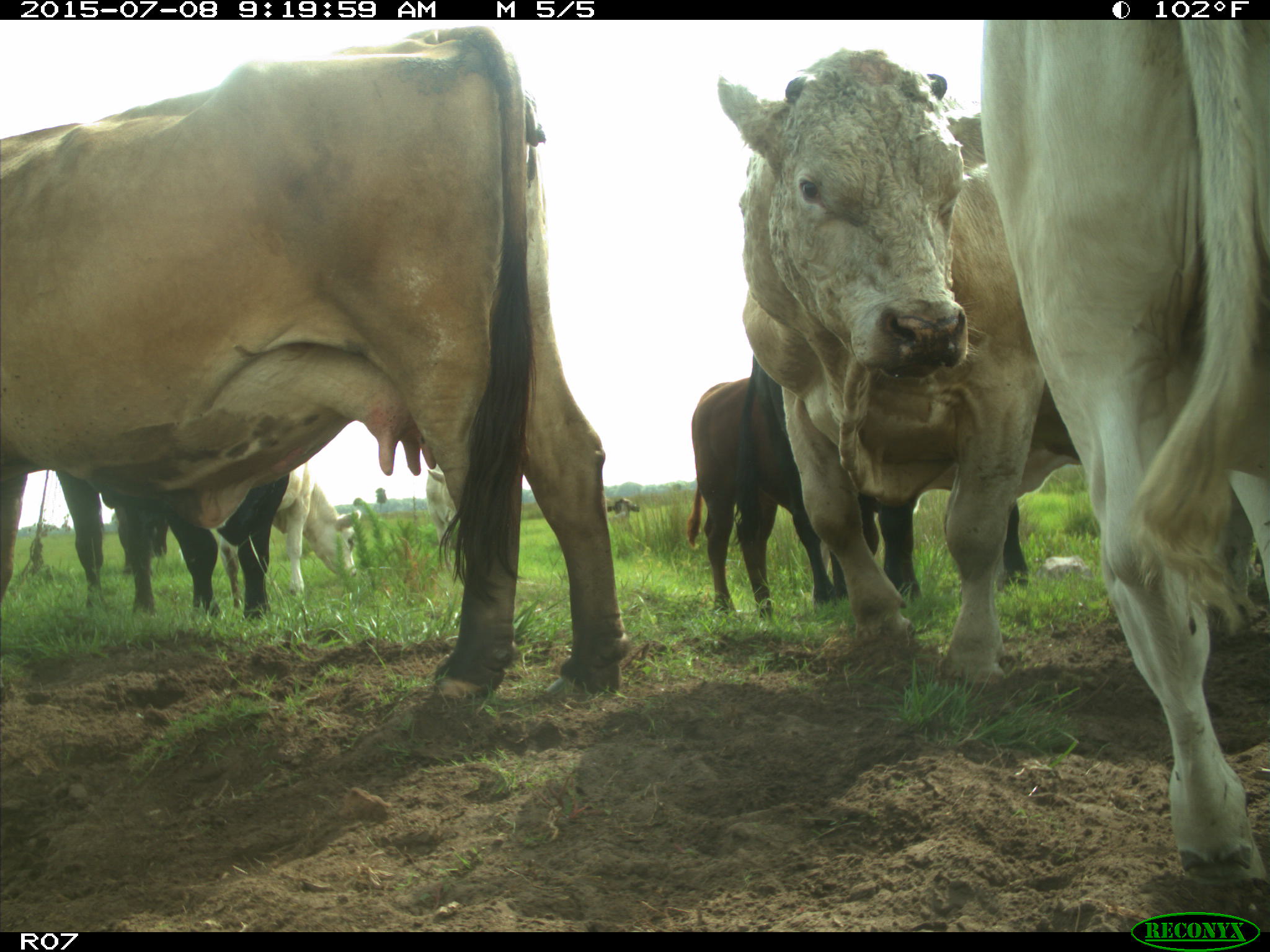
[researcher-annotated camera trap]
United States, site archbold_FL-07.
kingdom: Animalia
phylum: Chordata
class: Mammalia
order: Artiodactyla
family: Bovidae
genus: Bos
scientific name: Bos taurus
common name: domestic cow